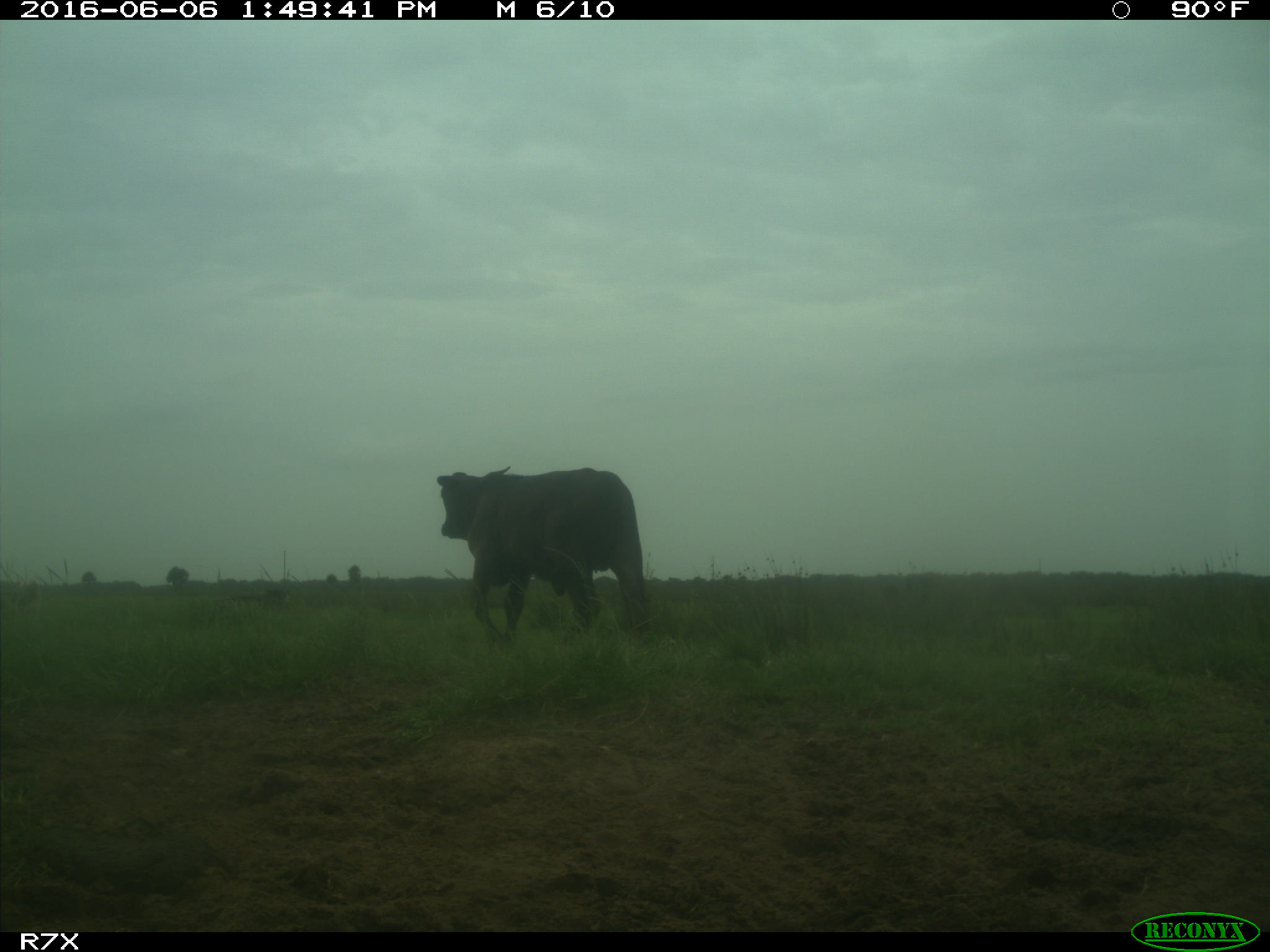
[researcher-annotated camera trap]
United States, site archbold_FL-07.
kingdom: Animalia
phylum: Chordata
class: Mammalia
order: Artiodactyla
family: Bovidae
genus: Bos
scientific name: Bos taurus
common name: domestic cow